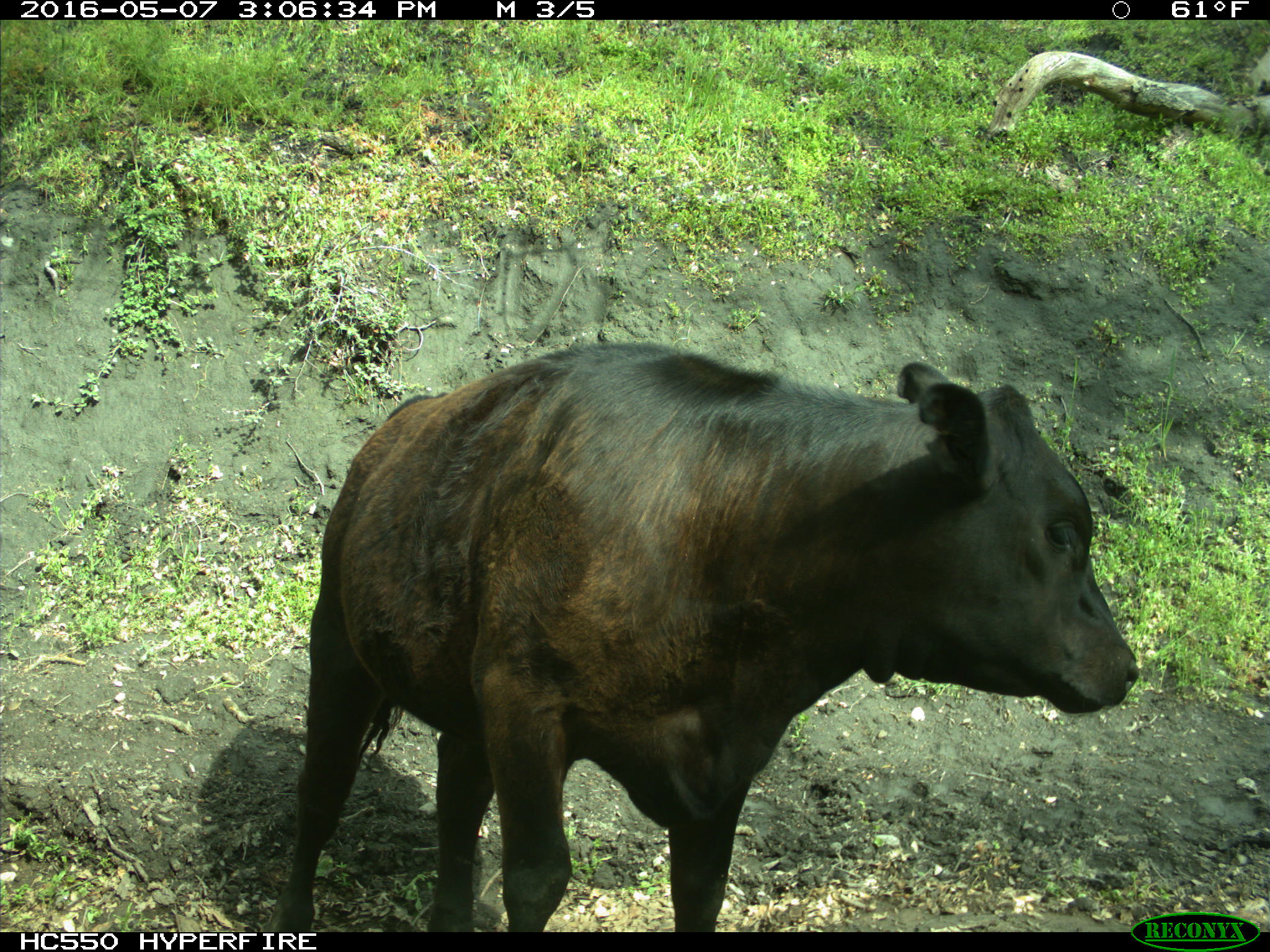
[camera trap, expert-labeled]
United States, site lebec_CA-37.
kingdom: Animalia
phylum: Chordata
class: Mammalia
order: Artiodactyla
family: Bovidae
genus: Bos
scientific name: Bos taurus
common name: domestic cow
Bos taurus (domestic cow).